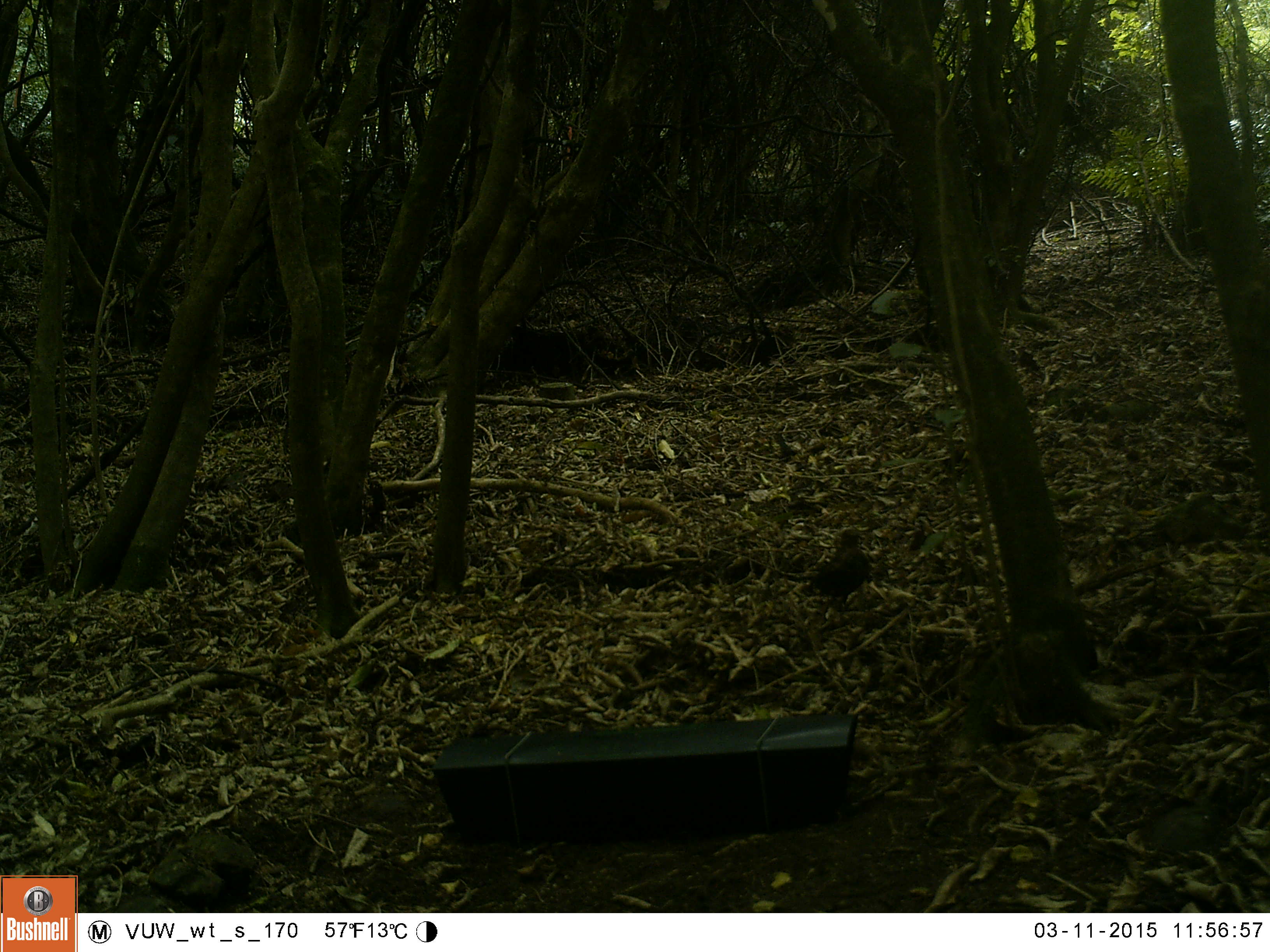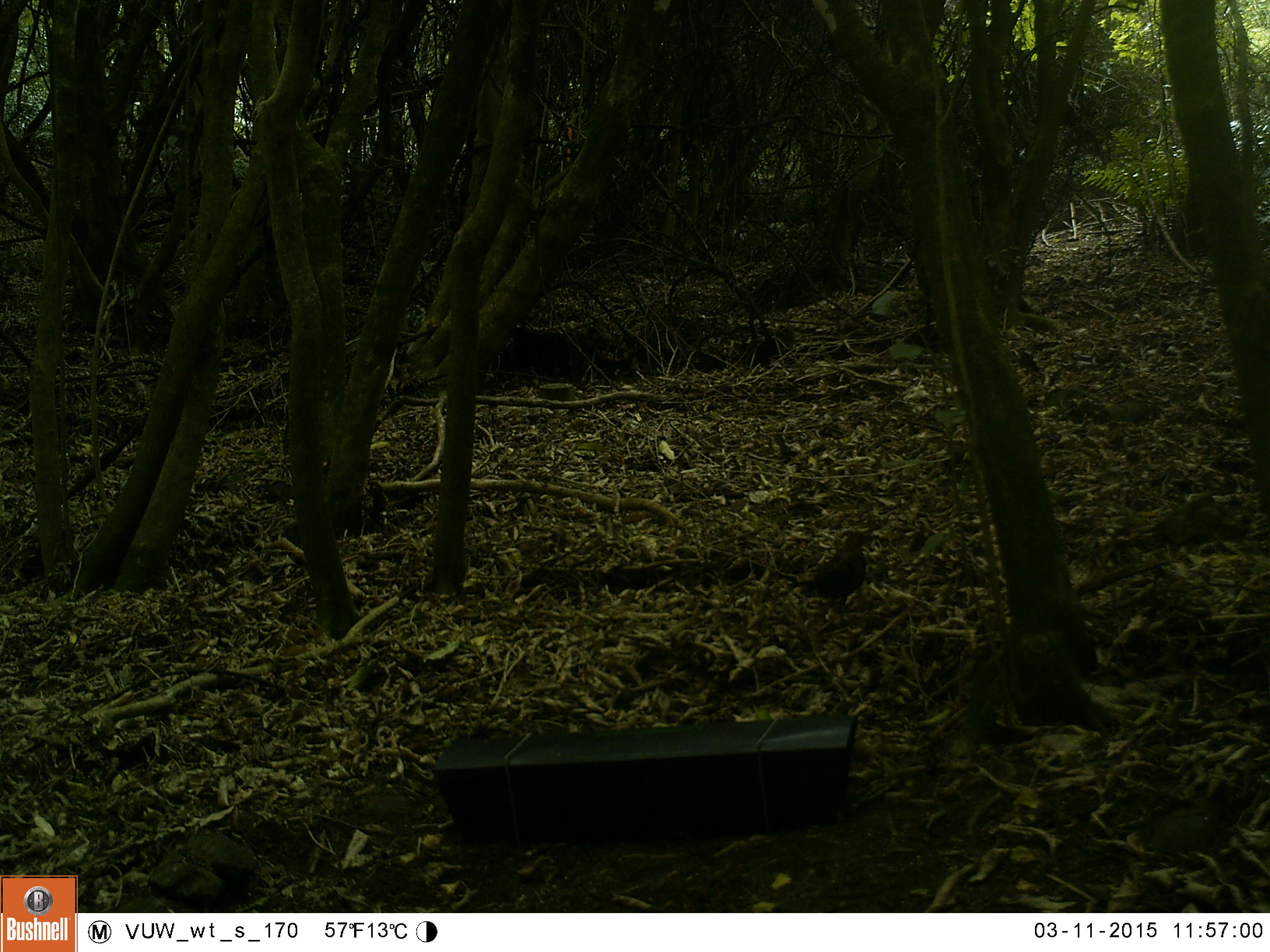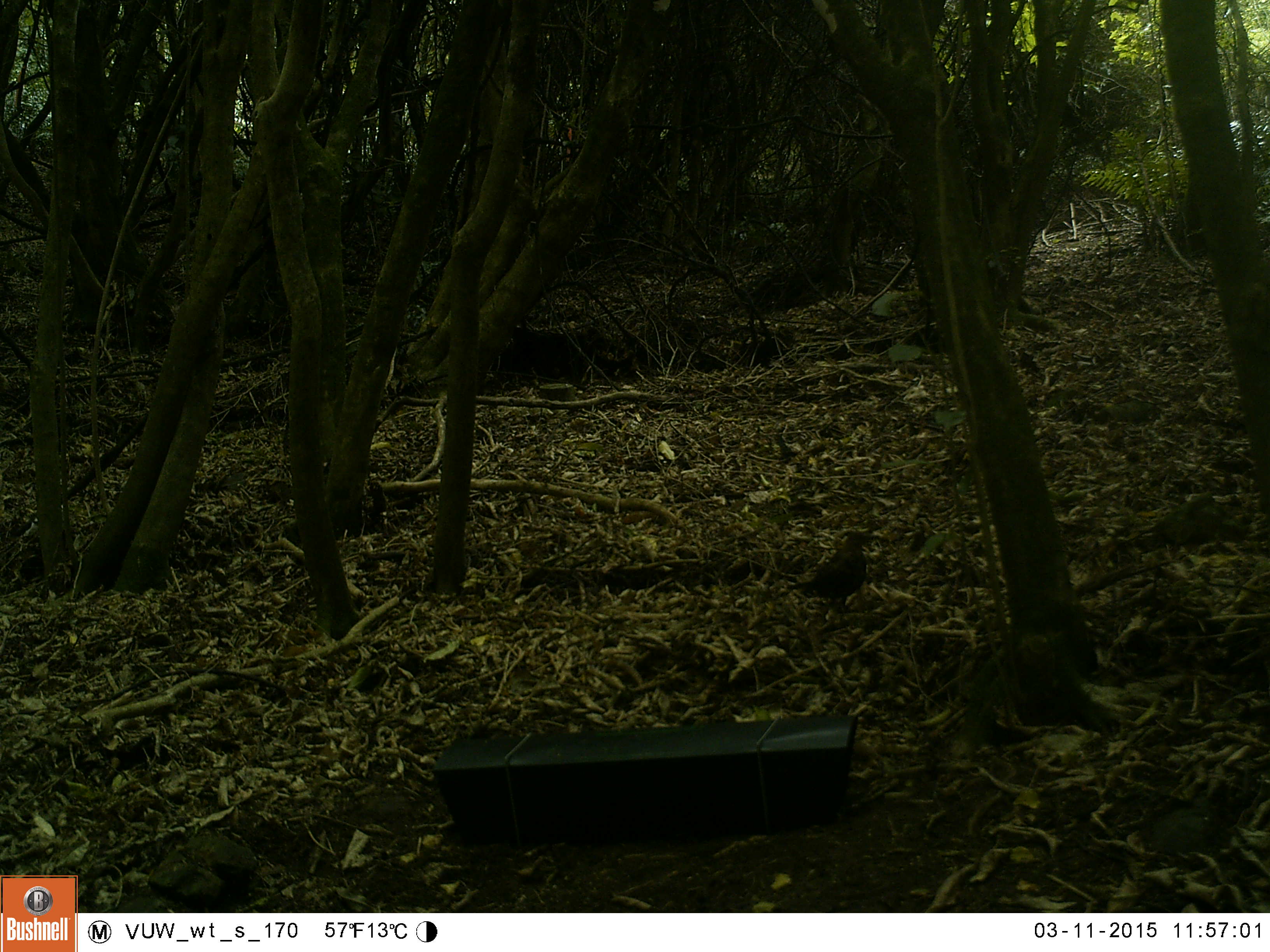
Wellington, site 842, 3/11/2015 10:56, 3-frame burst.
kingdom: Animalia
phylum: Chordata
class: Aves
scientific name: Aves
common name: bird